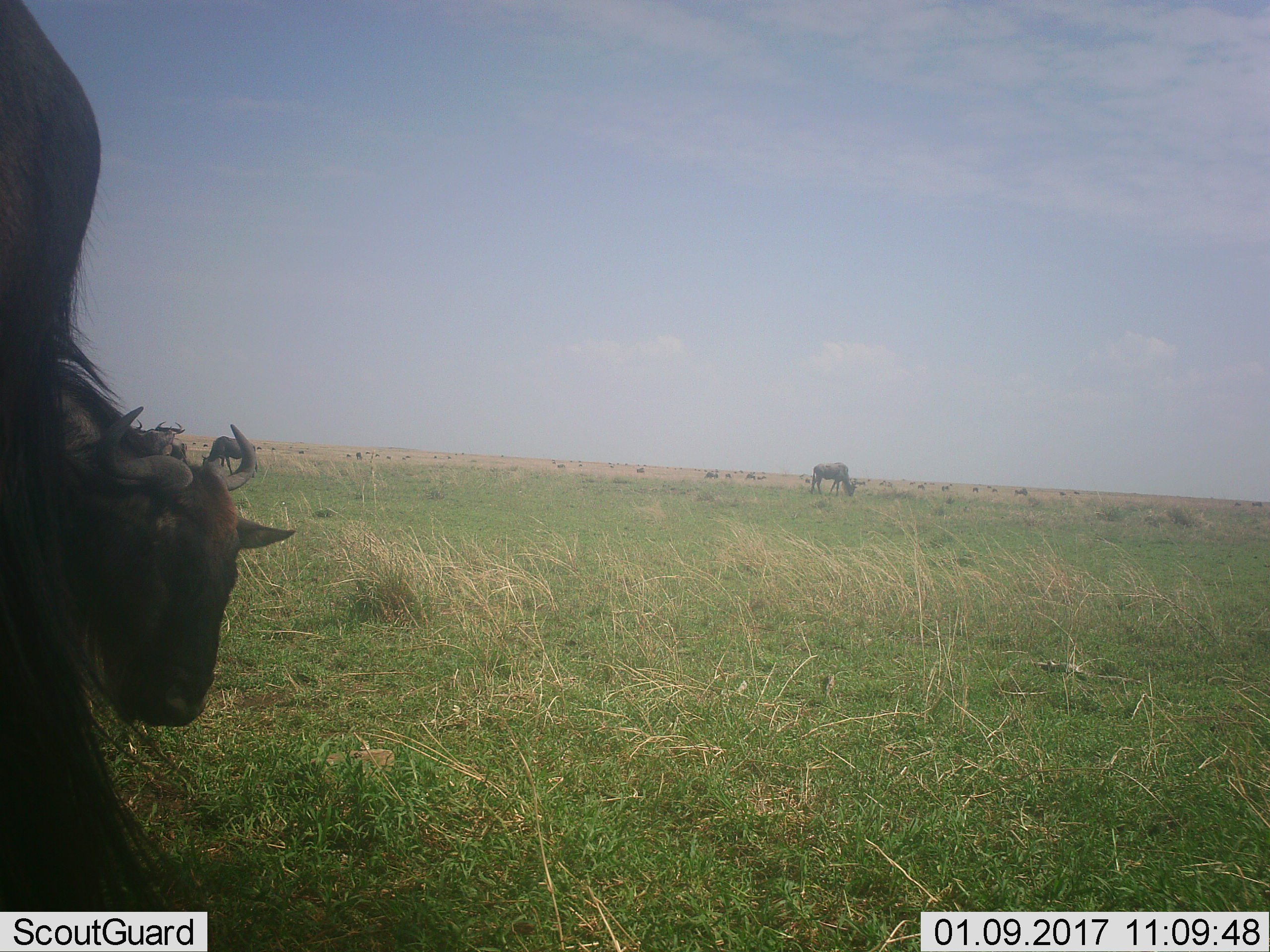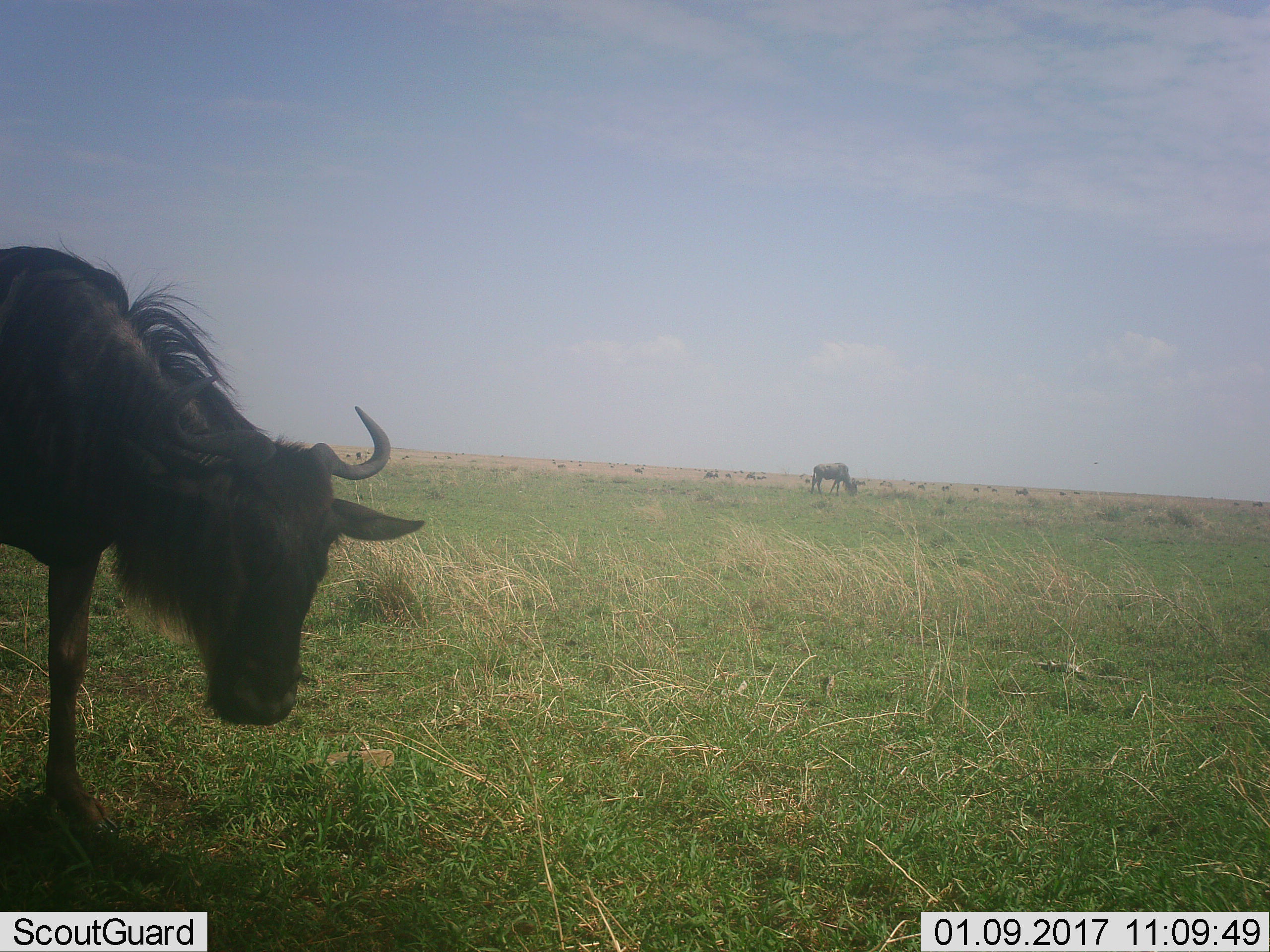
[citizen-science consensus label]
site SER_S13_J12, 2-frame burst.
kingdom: Animalia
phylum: Chordata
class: Mammalia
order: Artiodactyla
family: Bovidae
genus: Connochaetes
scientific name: Connochaetes taurinus taurinus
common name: blue wildebeest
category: wildebeestblue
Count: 4.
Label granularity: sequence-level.